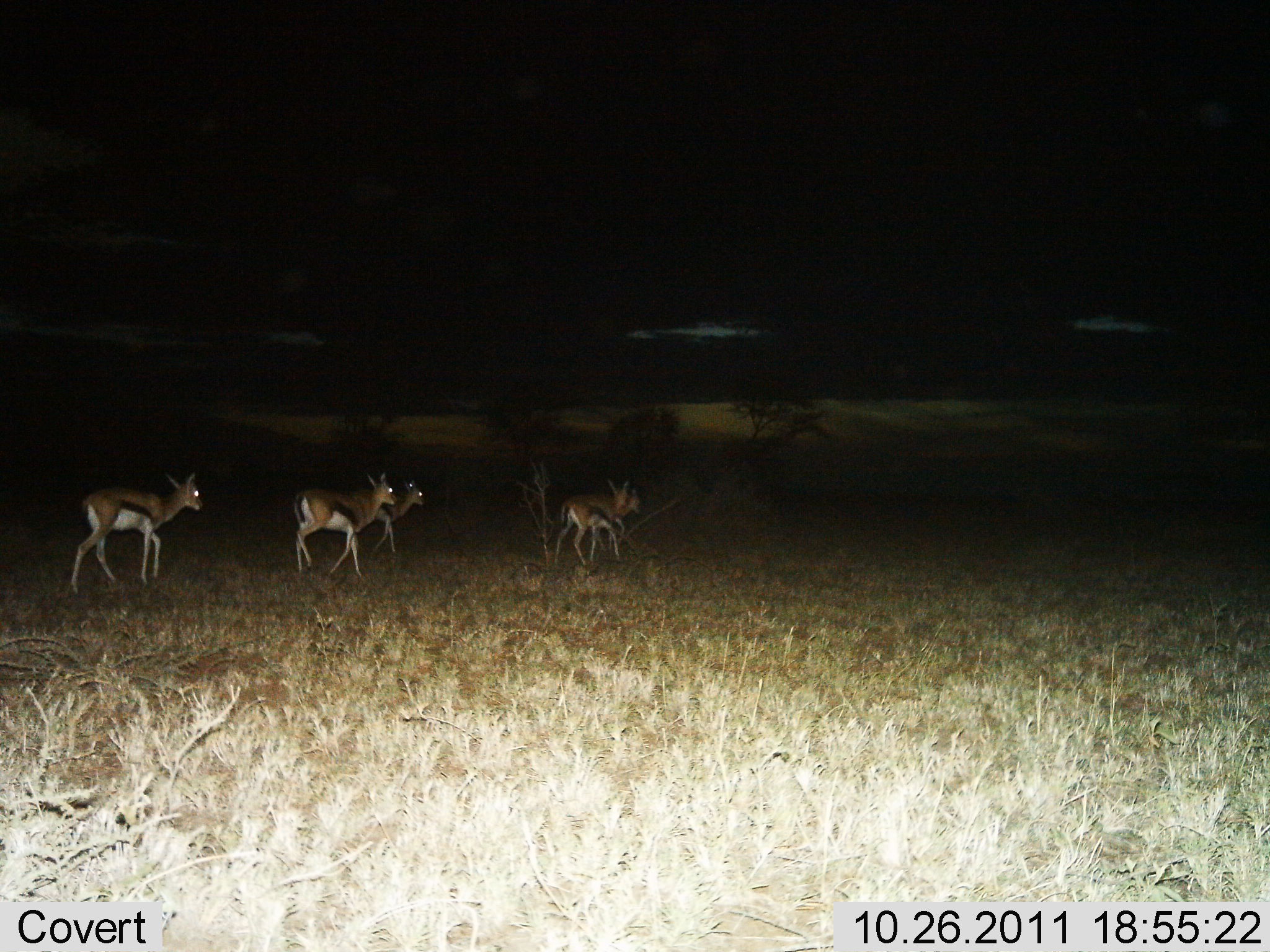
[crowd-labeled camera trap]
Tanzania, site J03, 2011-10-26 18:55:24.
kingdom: Animalia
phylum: Chordata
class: Mammalia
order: Artiodactyla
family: Bovidae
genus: Eudorcas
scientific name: Eudorcas thomsonii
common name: thomson's gazelle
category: gazellethomsons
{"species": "gazellethomsons (thomson's gazelle) (Eudorcas thomsonii)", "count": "5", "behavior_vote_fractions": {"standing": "23%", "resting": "0%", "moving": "100%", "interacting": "0%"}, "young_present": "0%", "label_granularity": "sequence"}